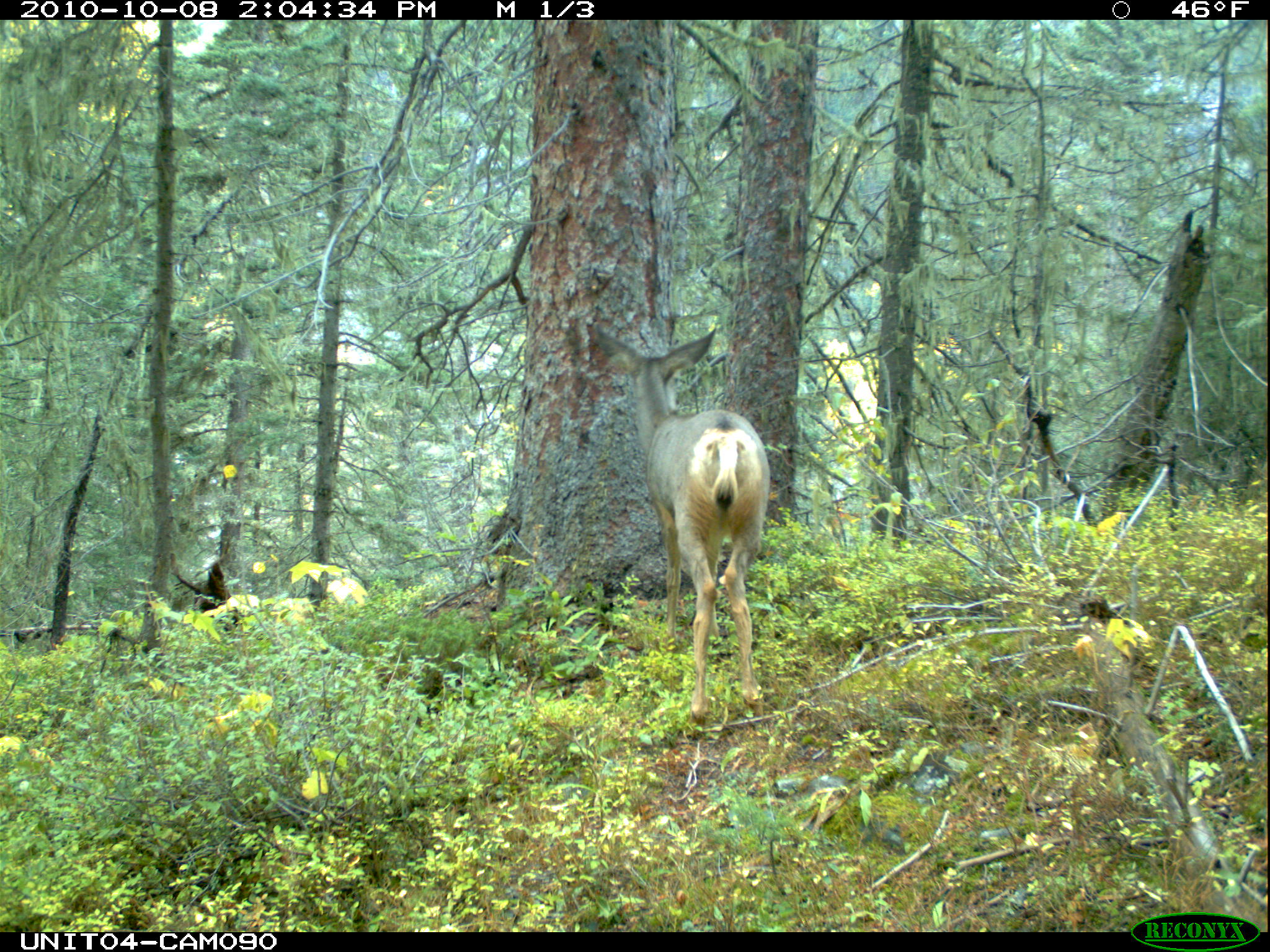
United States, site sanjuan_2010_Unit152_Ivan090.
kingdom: Animalia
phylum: Chordata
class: Mammalia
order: Artiodactyla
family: Cervidae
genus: Odocoileus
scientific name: Odocoileus hemionus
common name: mule deer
Odocoileus hemionus (mule deer).